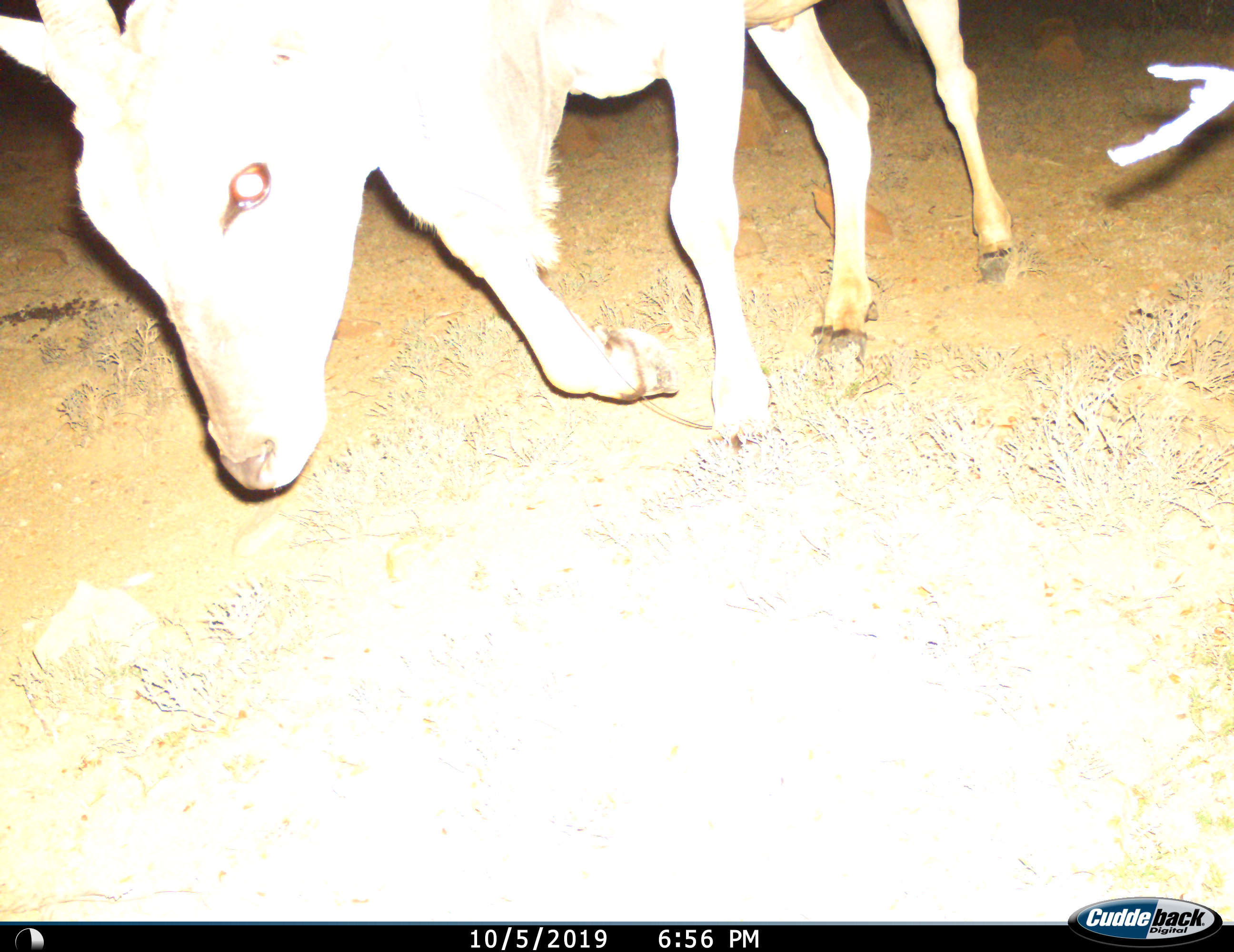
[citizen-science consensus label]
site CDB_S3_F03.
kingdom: Animalia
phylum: Chordata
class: Mammalia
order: Artiodactyla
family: Bovidae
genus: Tragelaphus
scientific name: Tragelaphus oryx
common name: eland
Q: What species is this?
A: Eland (Tragelaphus oryx).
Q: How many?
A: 1.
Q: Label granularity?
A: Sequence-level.